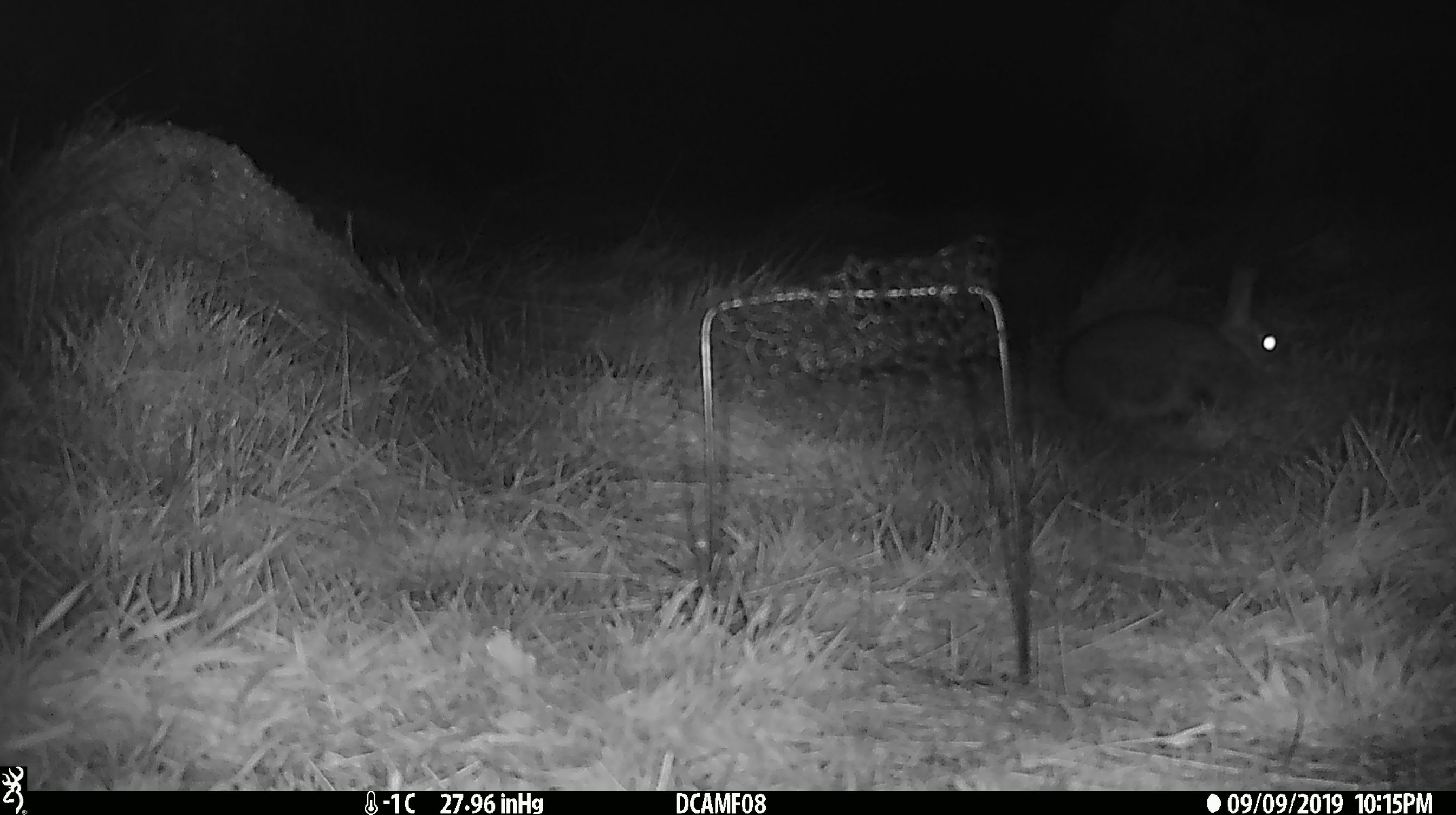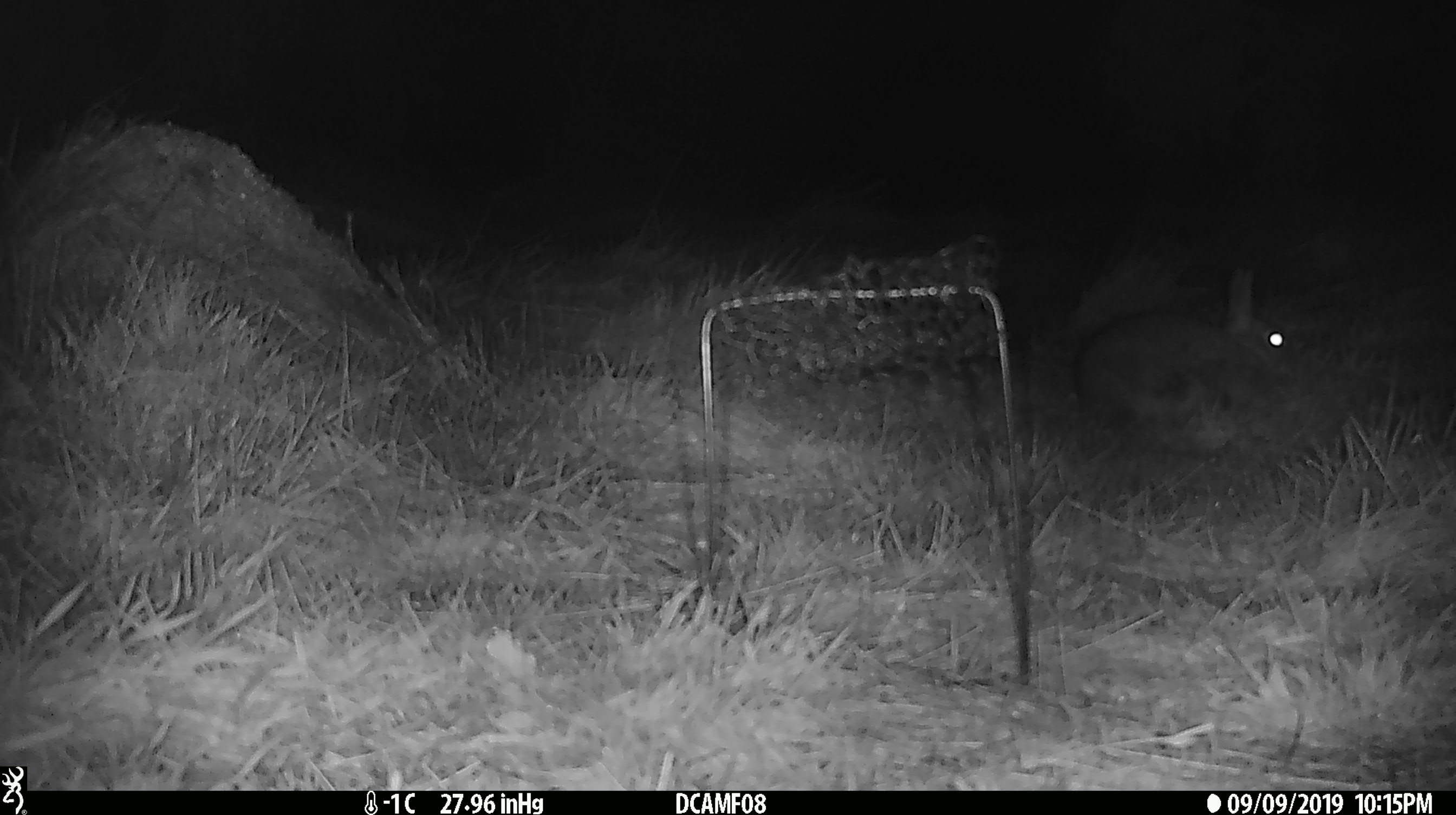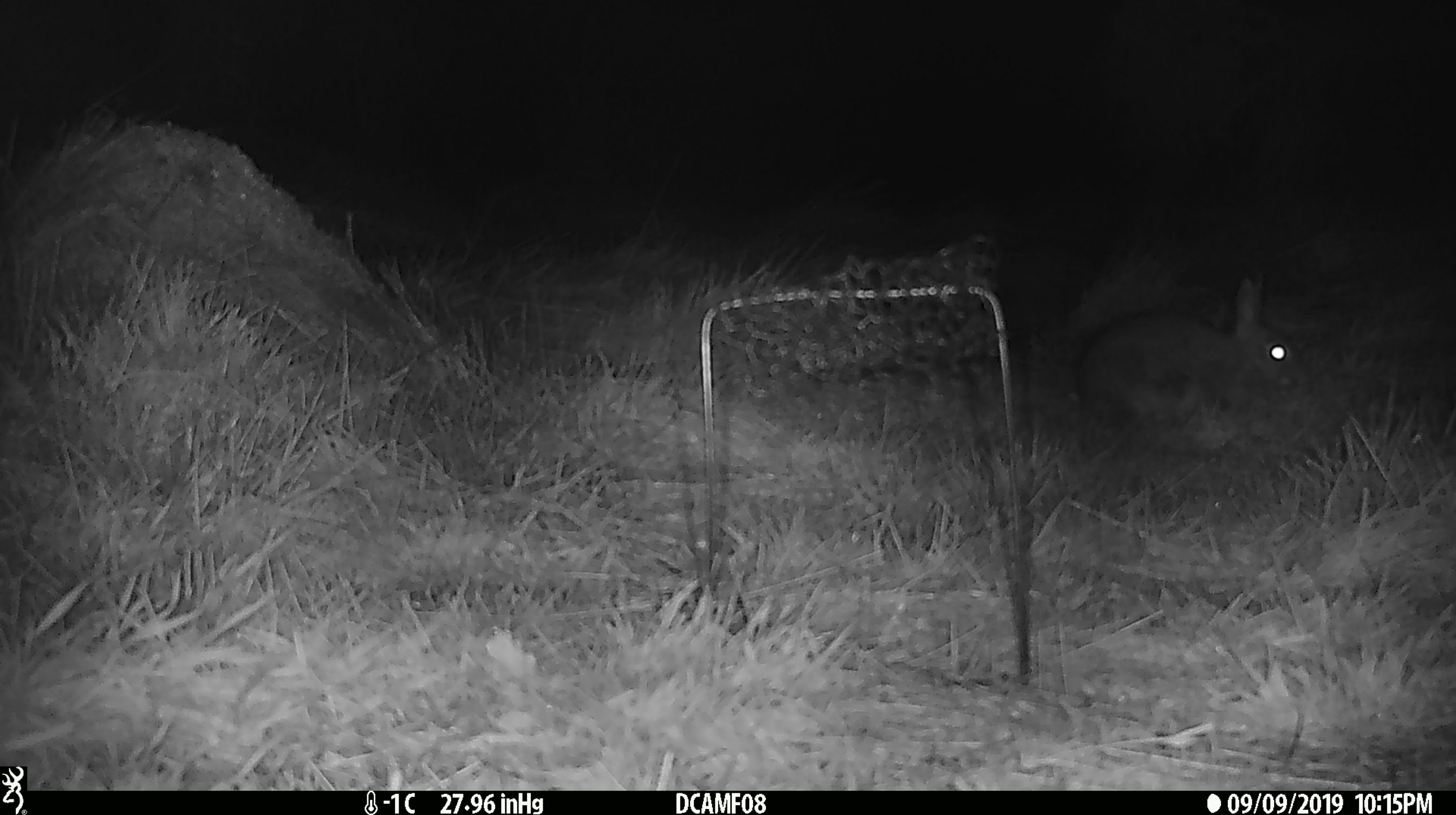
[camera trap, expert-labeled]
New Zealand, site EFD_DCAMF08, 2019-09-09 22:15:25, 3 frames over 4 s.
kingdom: Animalia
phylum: Chordata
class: Mammalia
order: Lagomorpha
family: Leporidae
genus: Oryctolagus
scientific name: Oryctolagus cuniculus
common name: european rabbit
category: rabbit